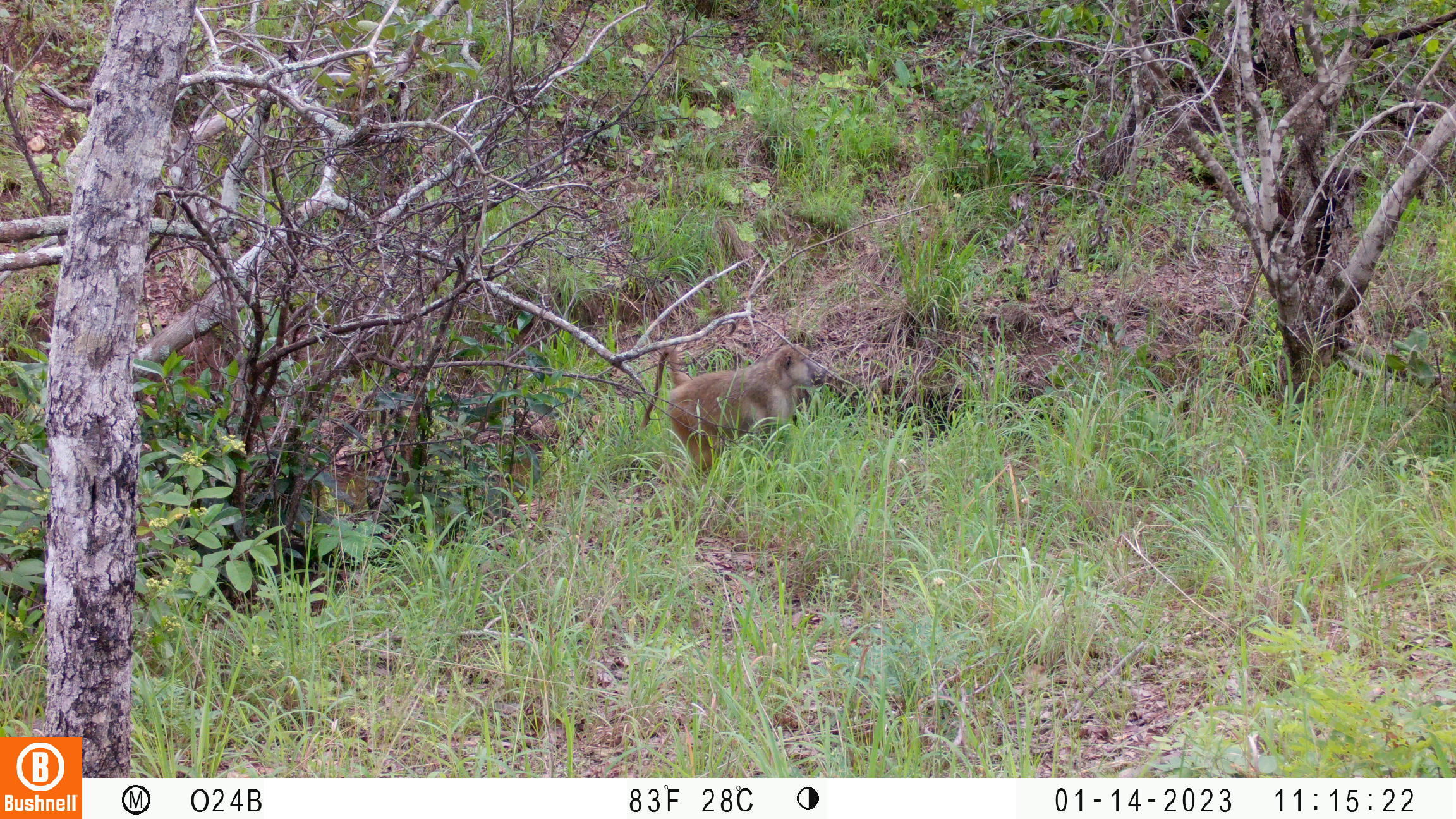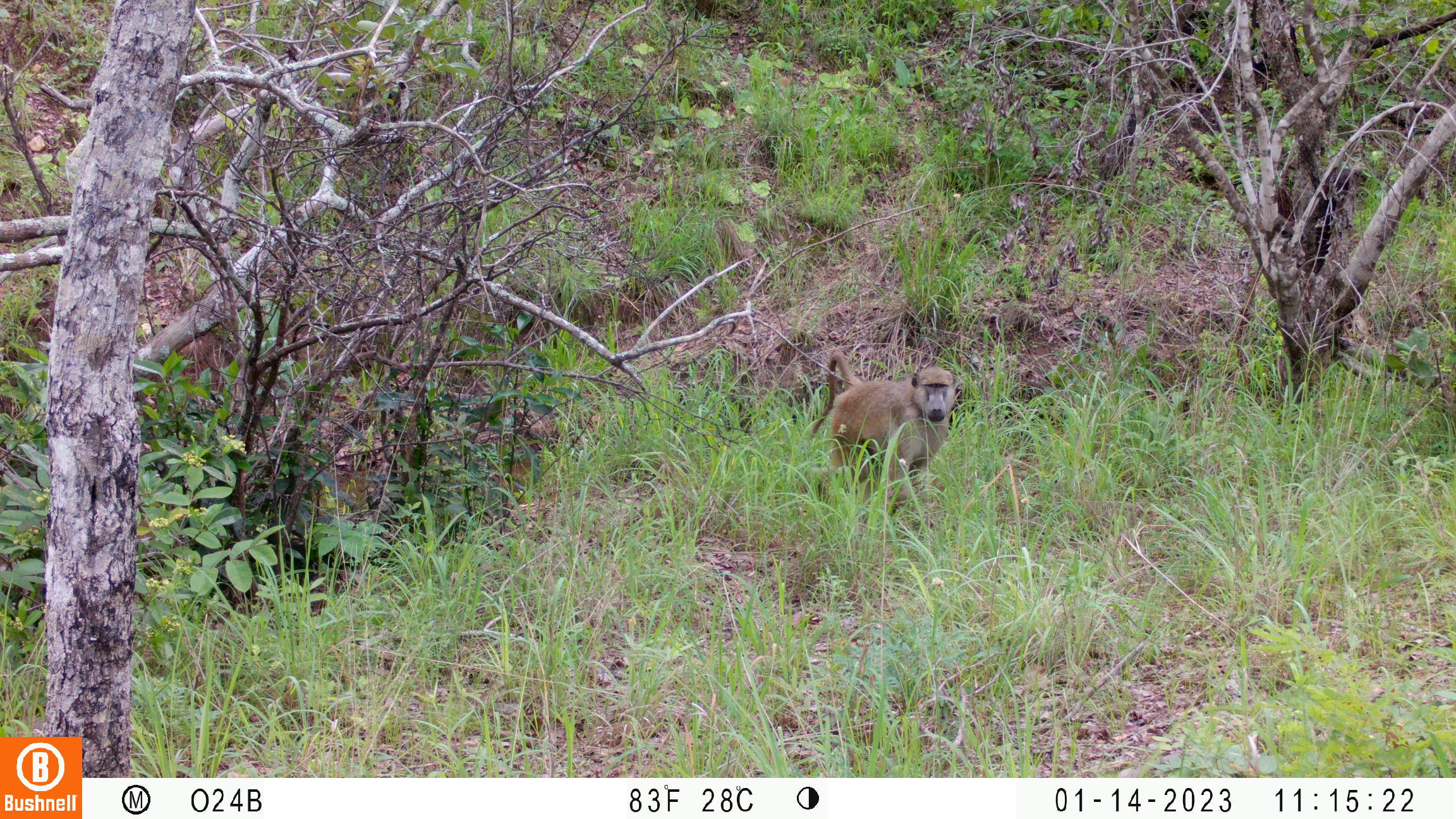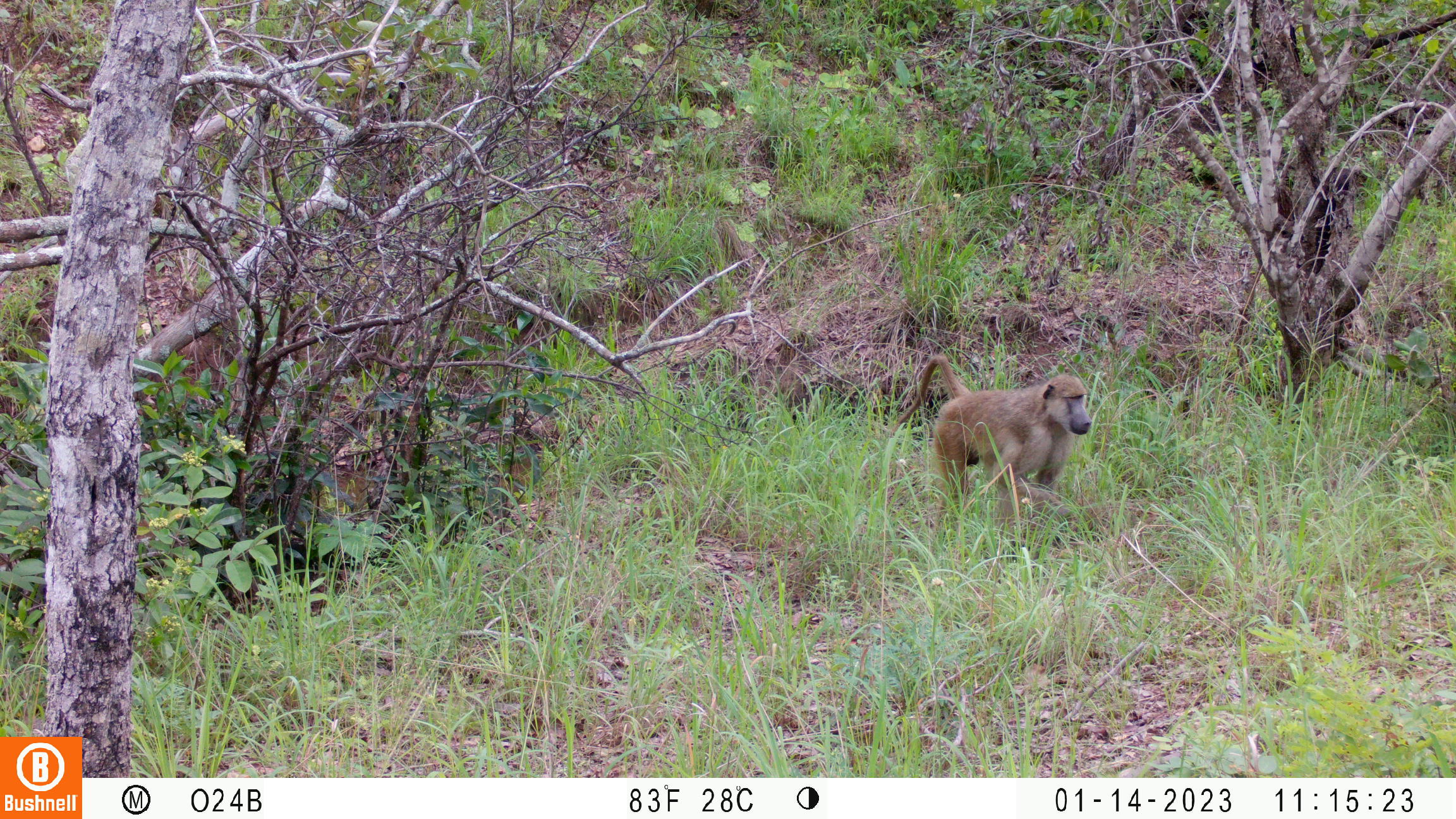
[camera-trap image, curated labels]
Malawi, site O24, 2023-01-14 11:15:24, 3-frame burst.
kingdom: Animalia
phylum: Chordata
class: Mammalia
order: Primates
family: Cercopithecidae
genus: Papio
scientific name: Papio cynocephalus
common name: yellow baboon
Yellow baboon (Papio cynocephalus), count 1.